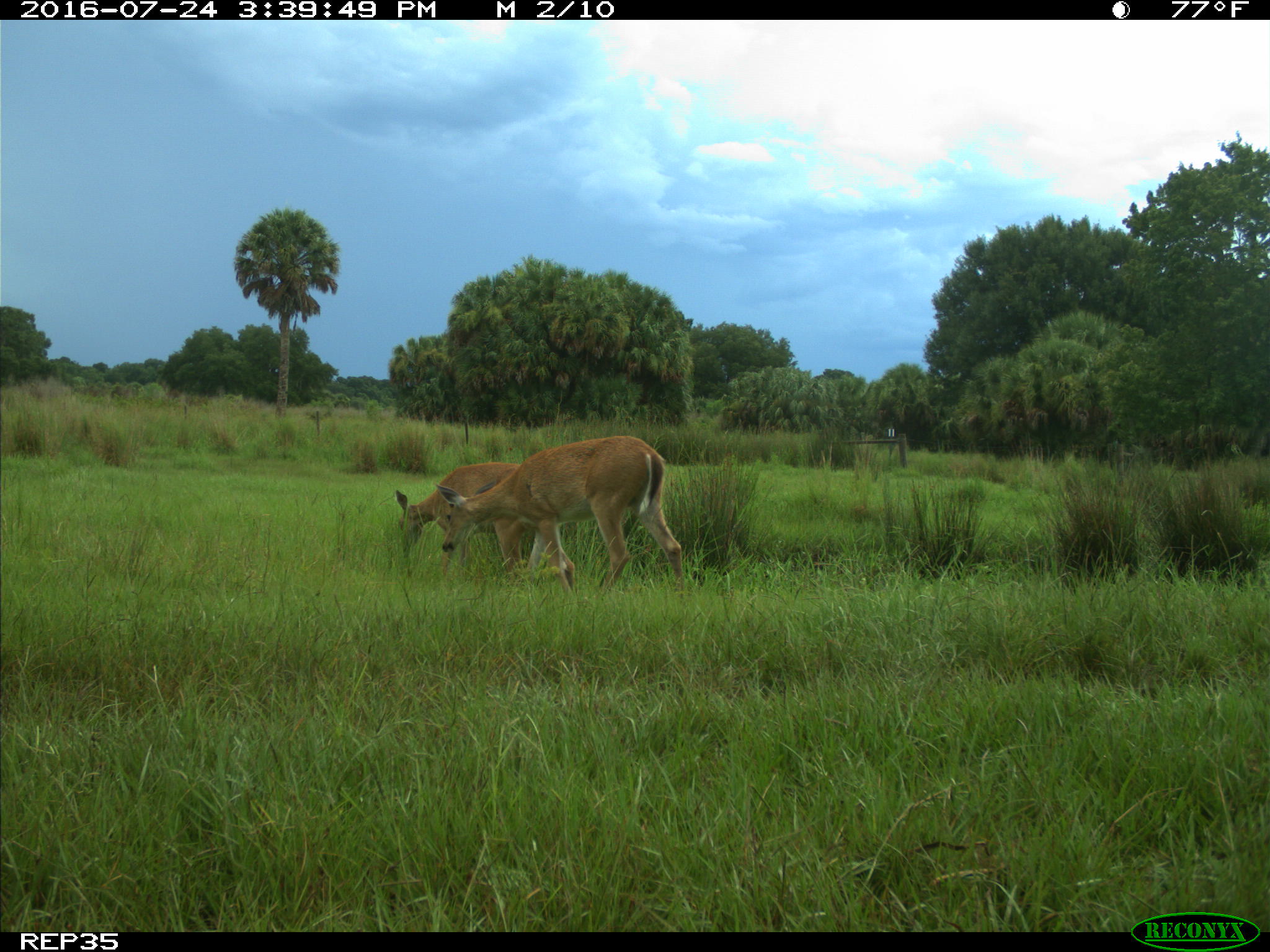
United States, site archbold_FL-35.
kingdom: Animalia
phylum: Chordata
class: Mammalia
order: Artiodactyla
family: Cervidae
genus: Odocoileus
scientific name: Odocoileus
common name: deer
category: unidentified deer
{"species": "unidentified deer (deer) (Odocoileus)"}